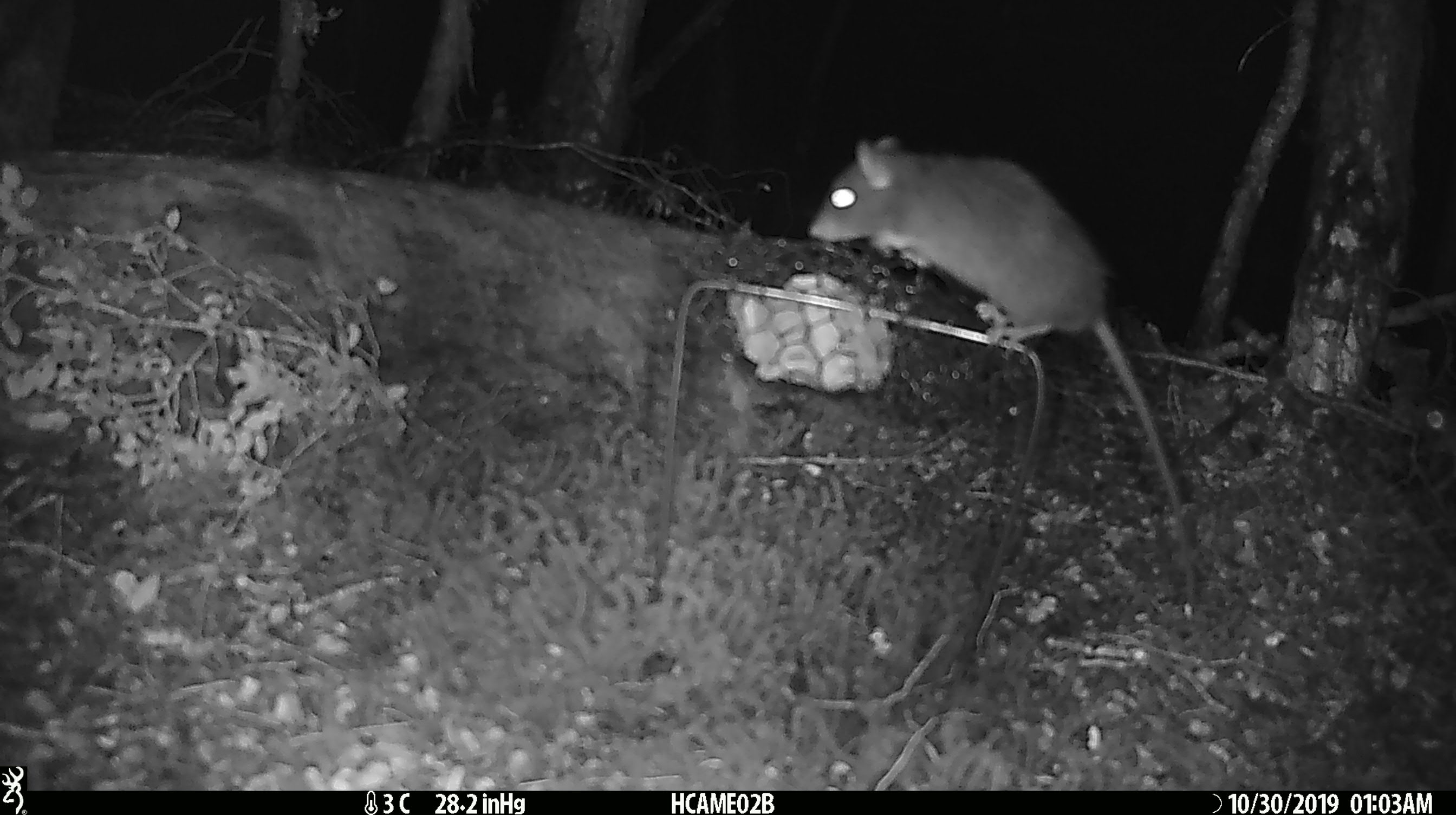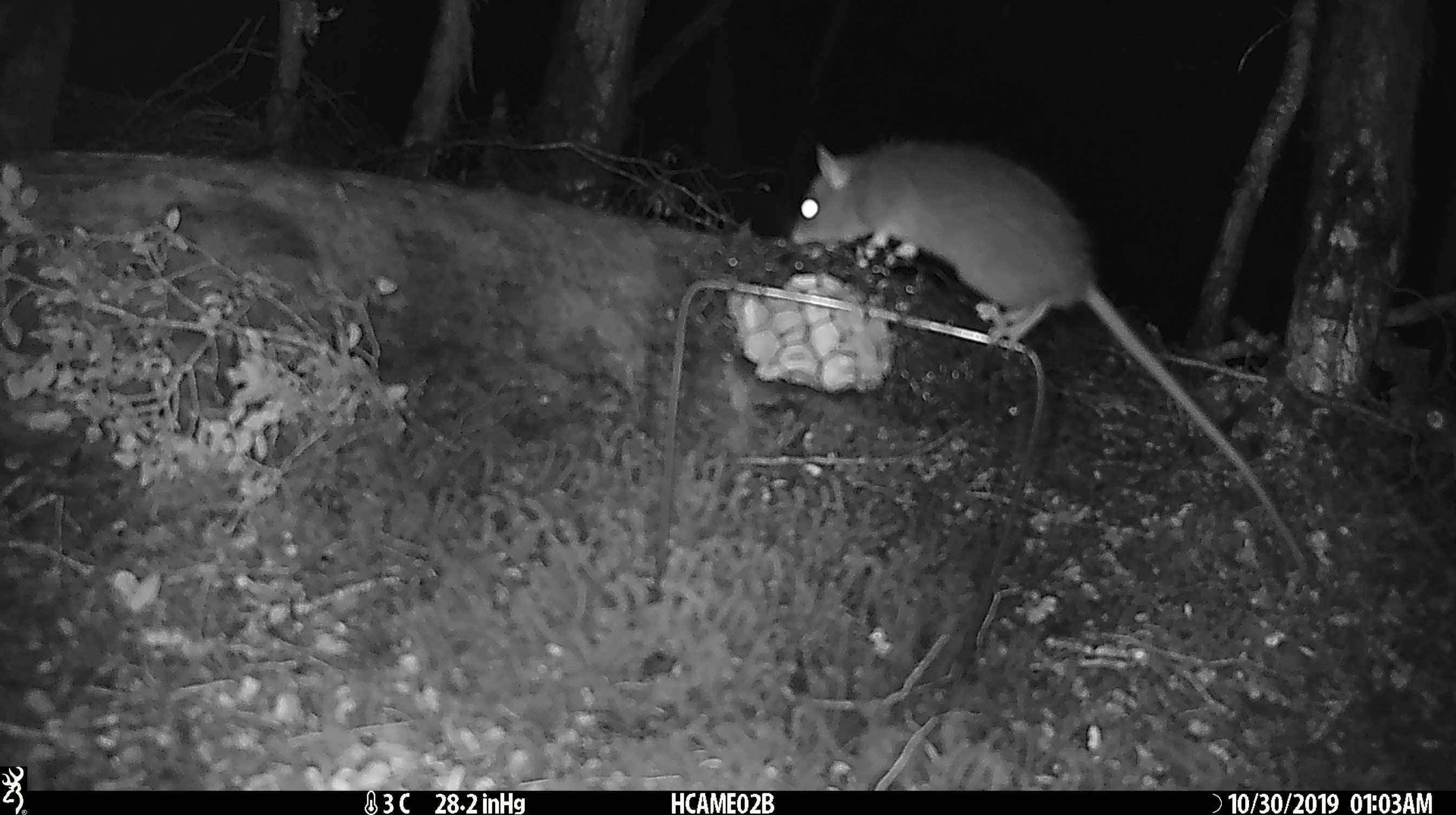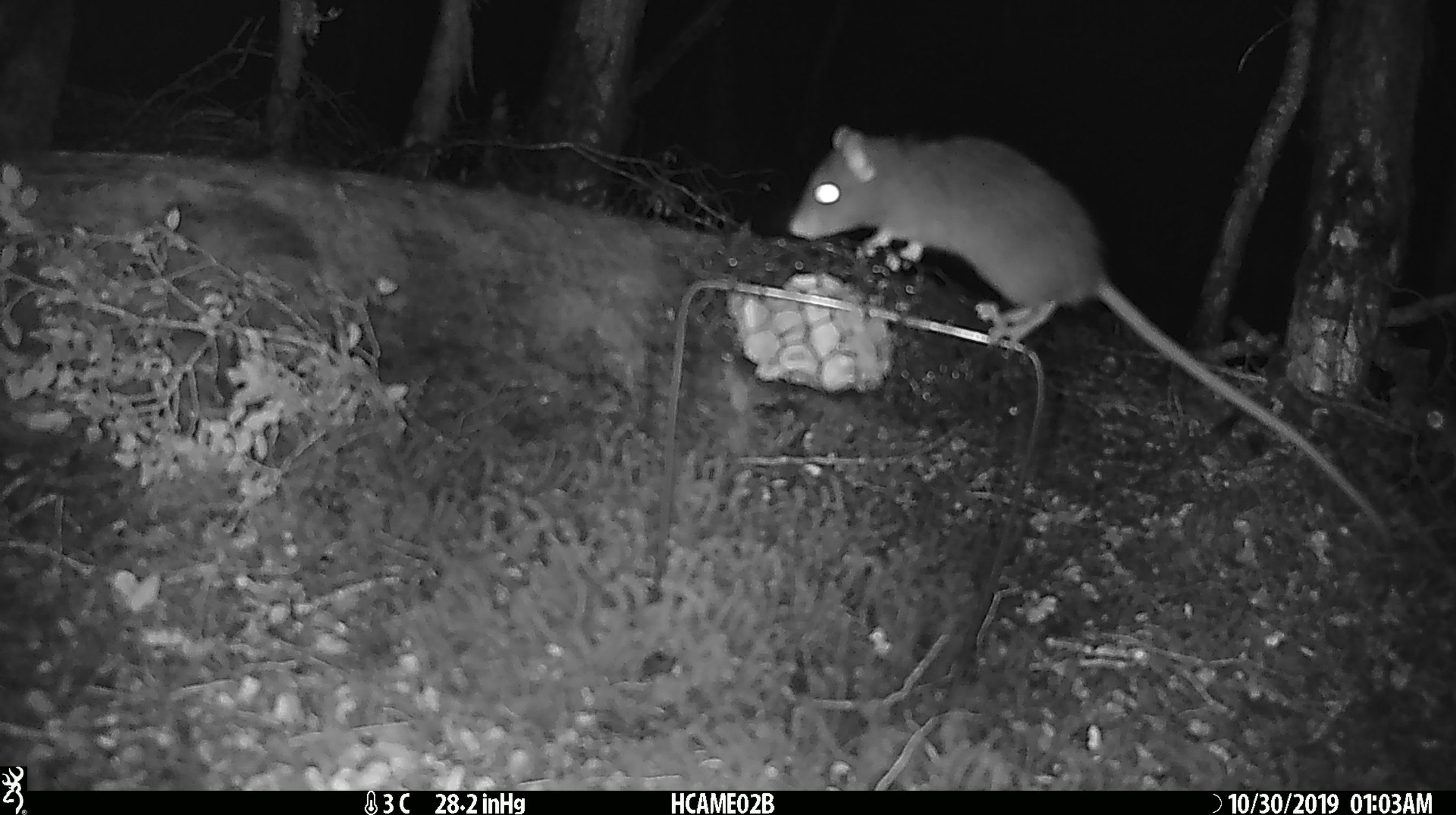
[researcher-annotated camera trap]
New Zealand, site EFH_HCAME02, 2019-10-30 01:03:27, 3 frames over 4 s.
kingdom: Animalia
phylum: Chordata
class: Mammalia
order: Rodentia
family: Muridae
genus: Rattus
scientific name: Rattus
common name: rat